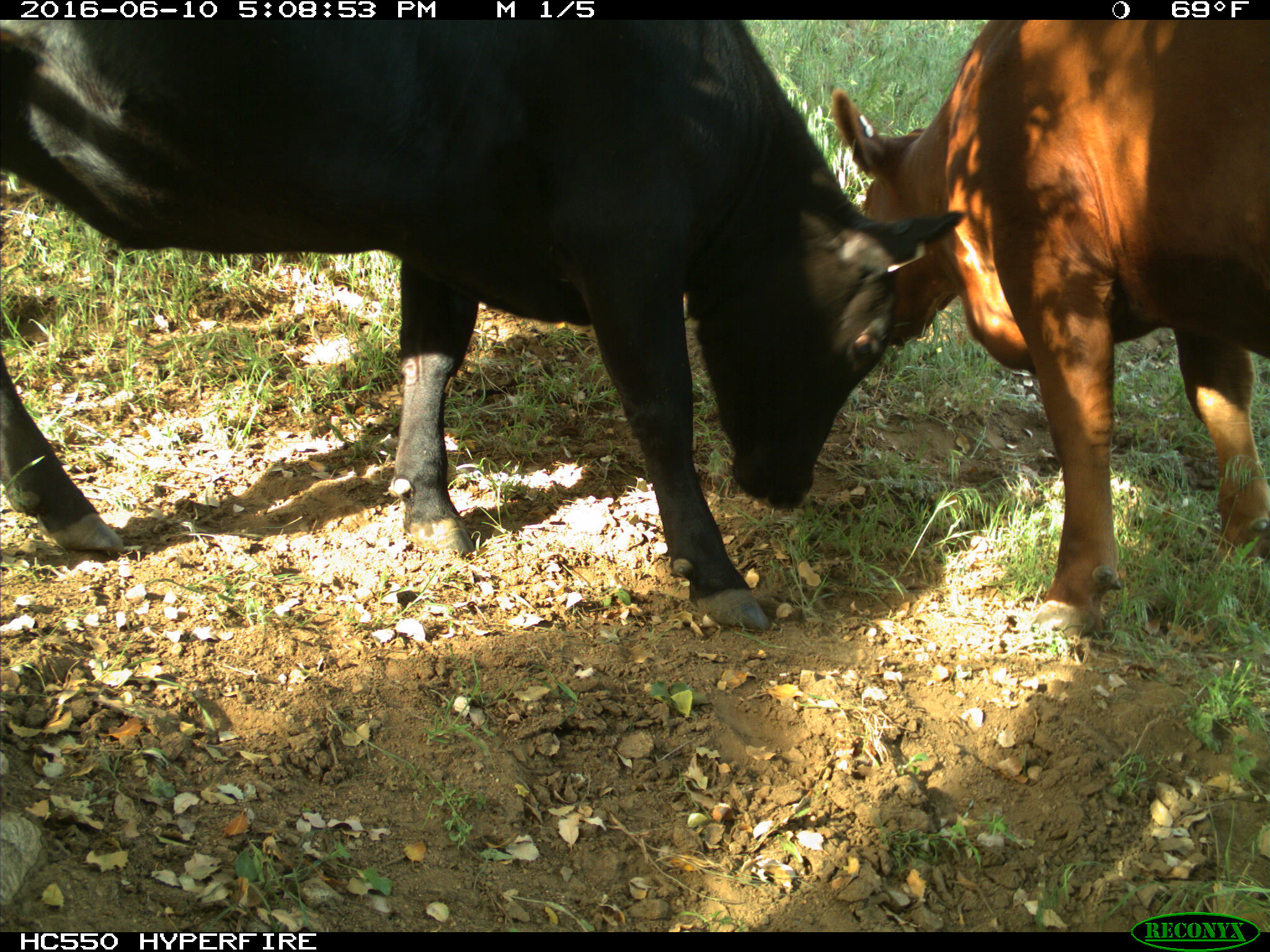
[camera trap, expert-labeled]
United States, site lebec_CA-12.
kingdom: Animalia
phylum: Chordata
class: Mammalia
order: Artiodactyla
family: Bovidae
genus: Bos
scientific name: Bos taurus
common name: domestic cow